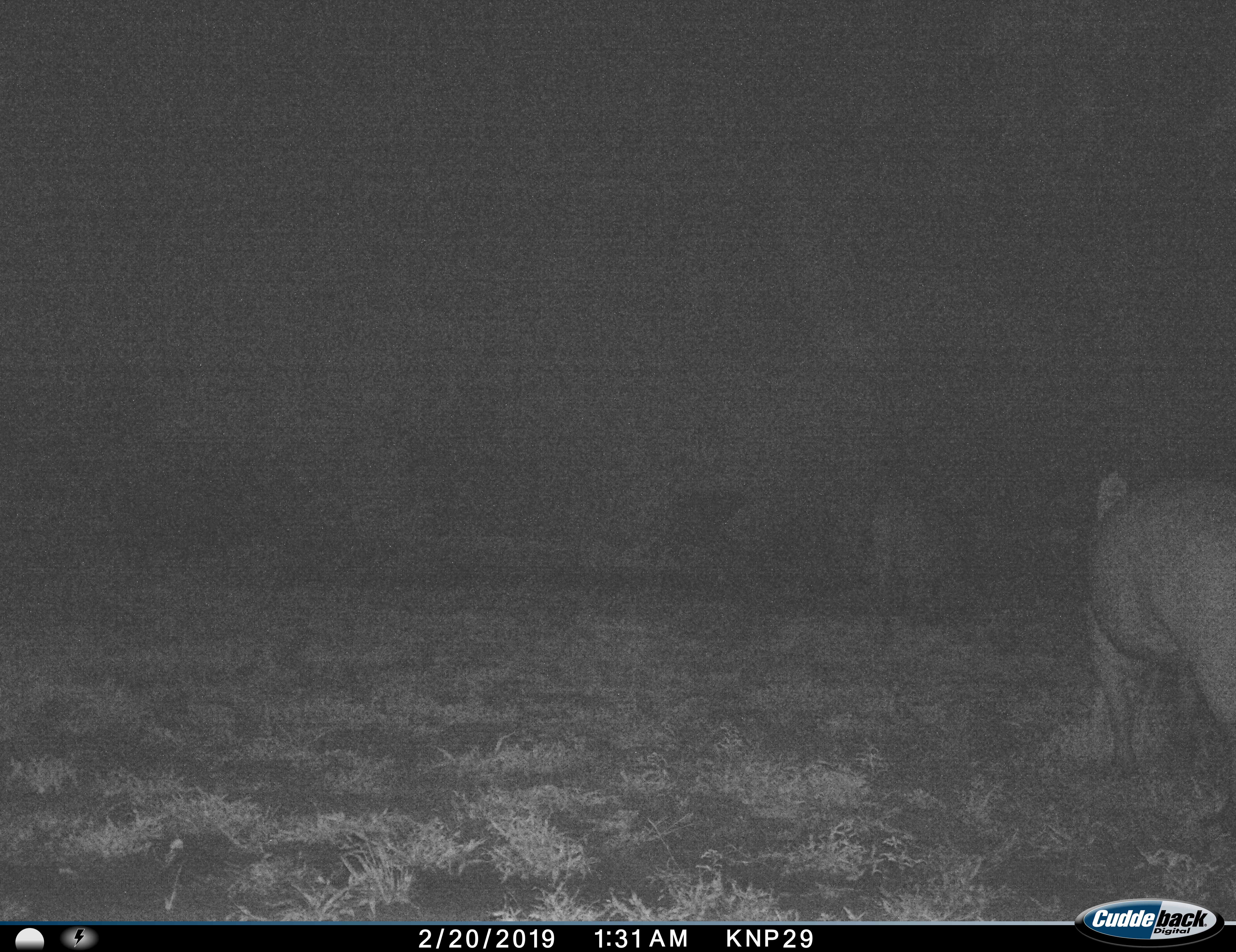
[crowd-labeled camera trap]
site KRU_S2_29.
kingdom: Animalia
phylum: Chordata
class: Mammalia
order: Artiodactyla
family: Hippopotamidae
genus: Hippopotamus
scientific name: Hippopotamus amphibius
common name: hippopotamus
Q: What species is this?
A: Hippopotamus (Hippopotamus amphibius).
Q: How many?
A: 1.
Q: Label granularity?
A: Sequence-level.